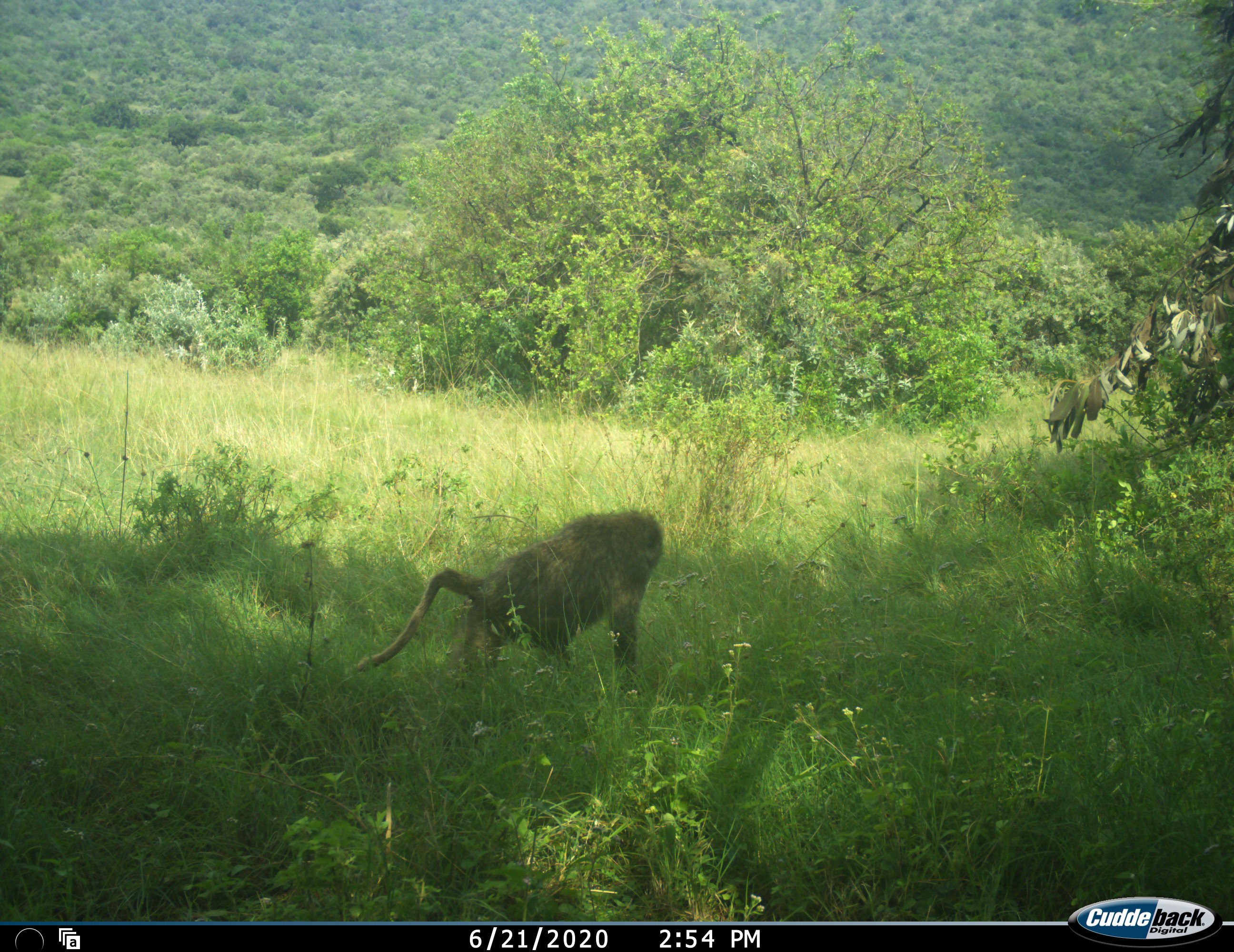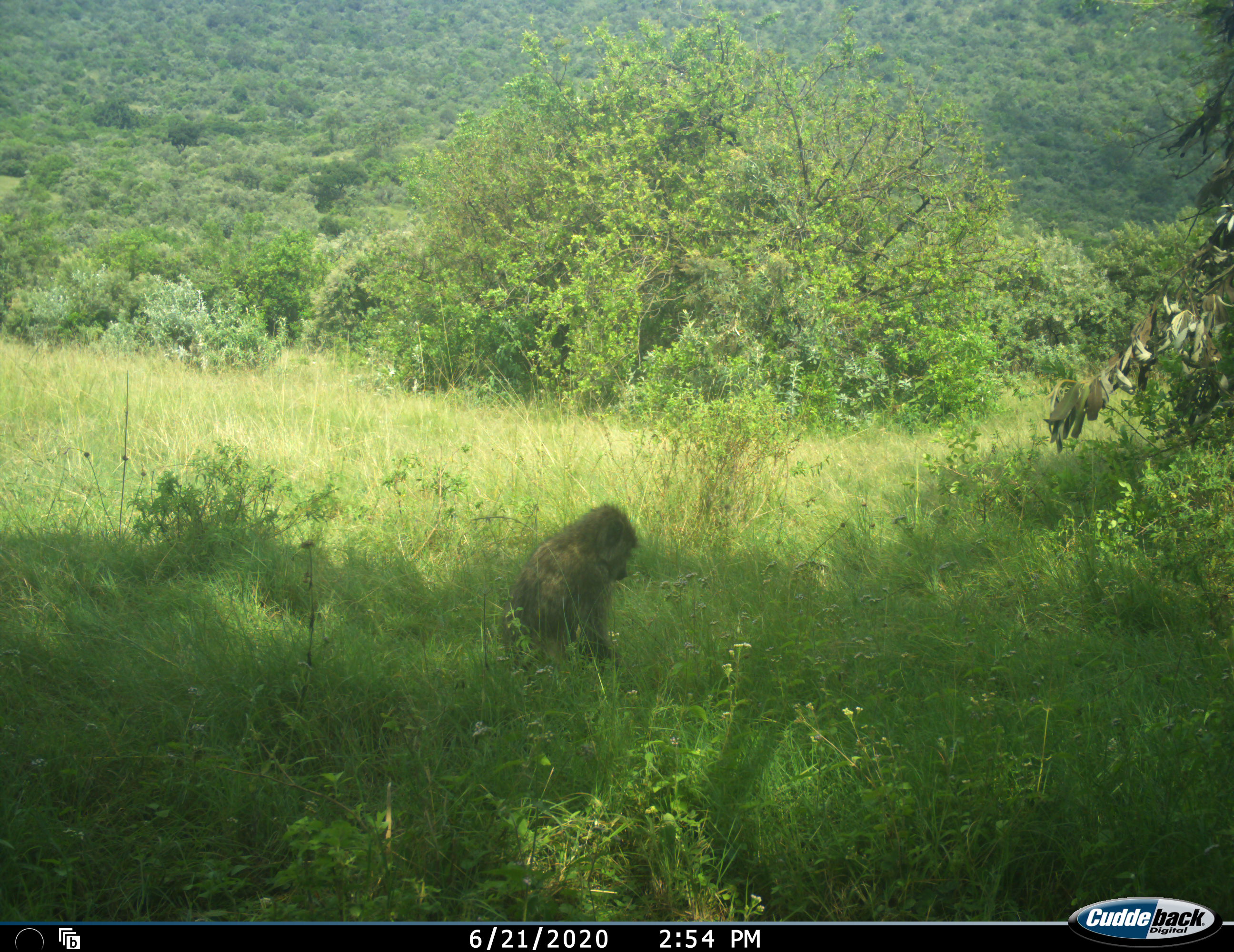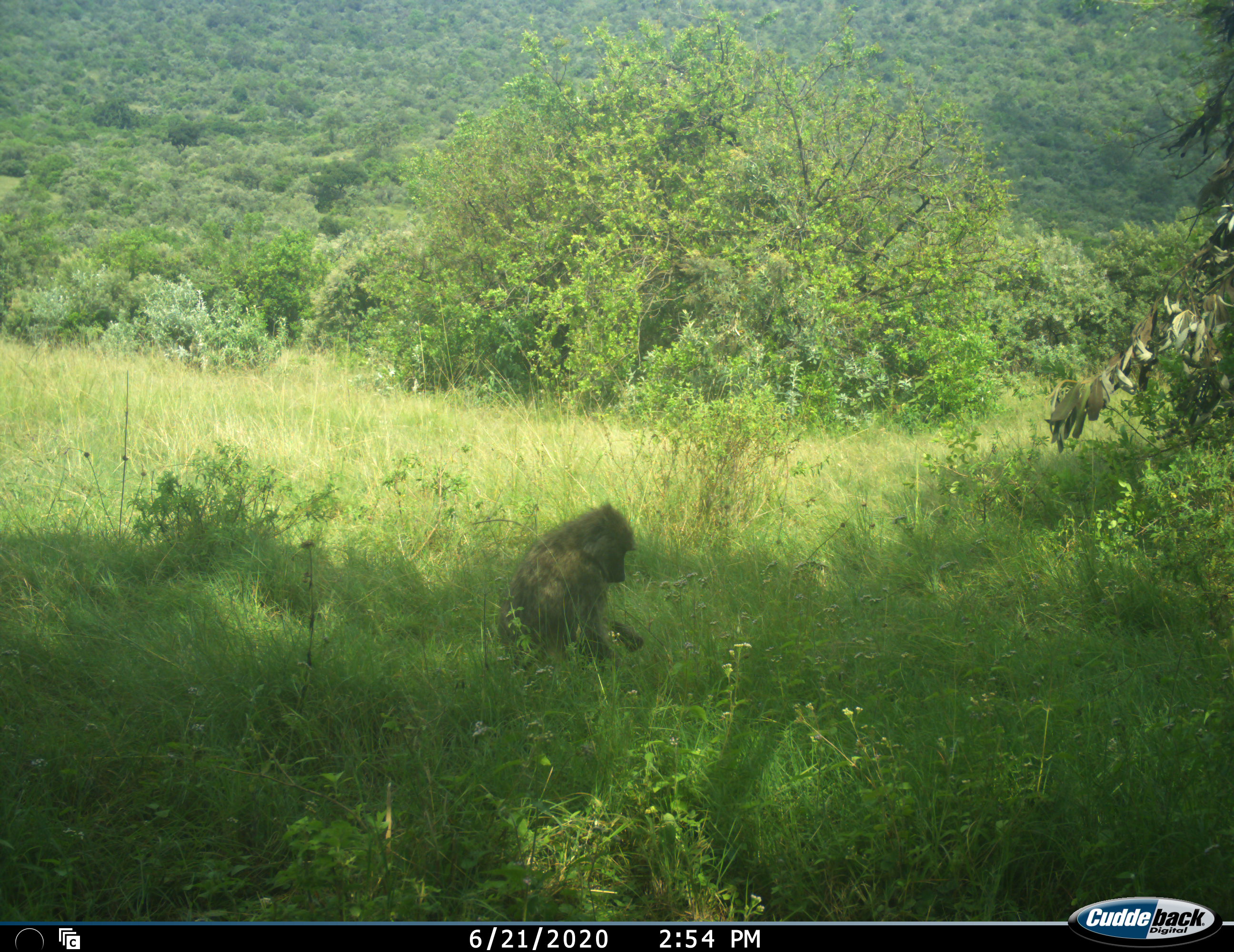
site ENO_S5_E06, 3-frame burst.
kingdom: Animalia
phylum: Chordata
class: Mammalia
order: Primates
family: Cercopithecidae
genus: Papio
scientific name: Papio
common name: baboon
Baboon (Papio), count 1. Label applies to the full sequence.